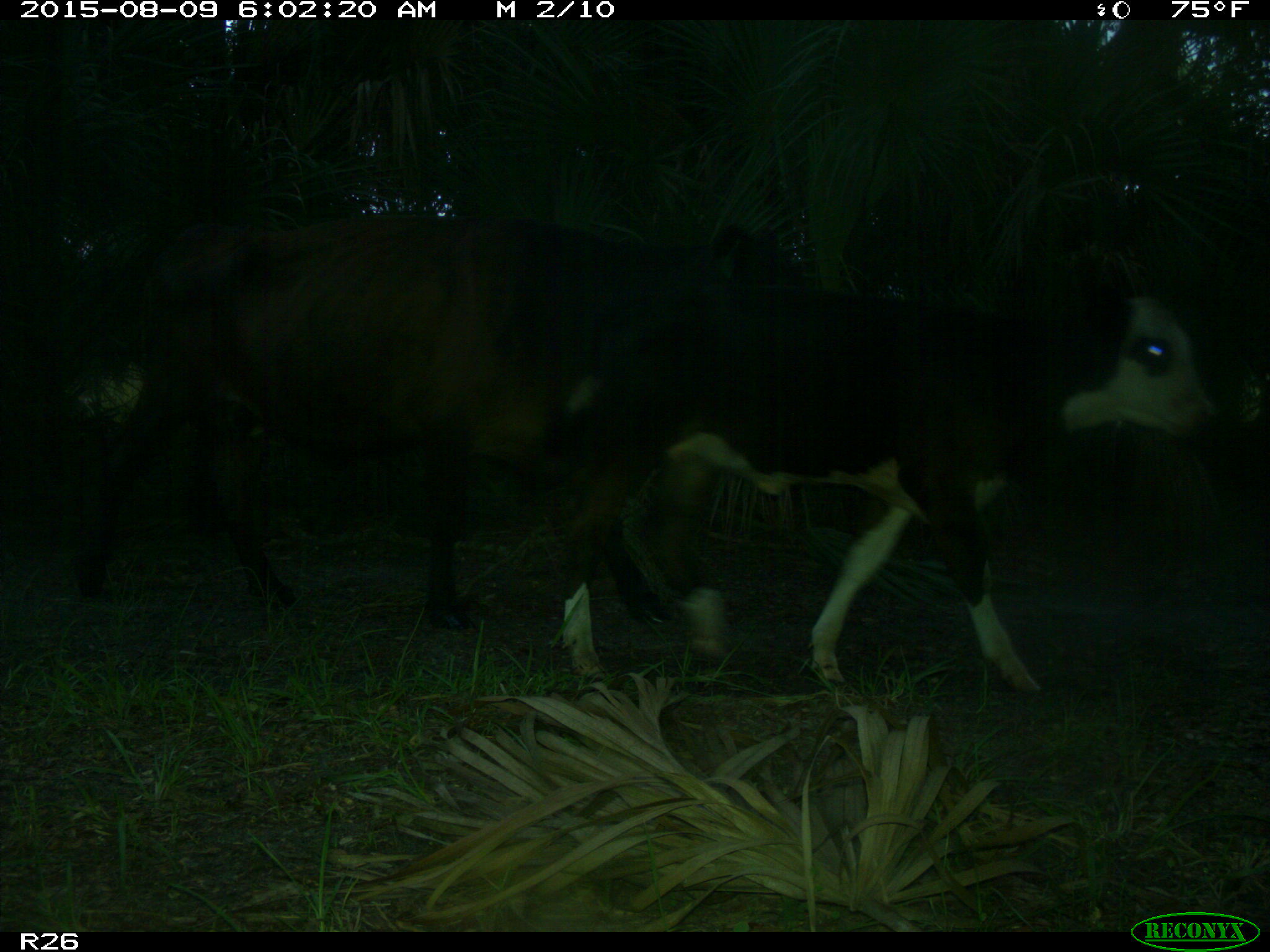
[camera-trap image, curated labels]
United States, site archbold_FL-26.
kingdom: Animalia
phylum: Chordata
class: Mammalia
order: Artiodactyla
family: Bovidae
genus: Bos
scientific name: Bos taurus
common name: domestic cow